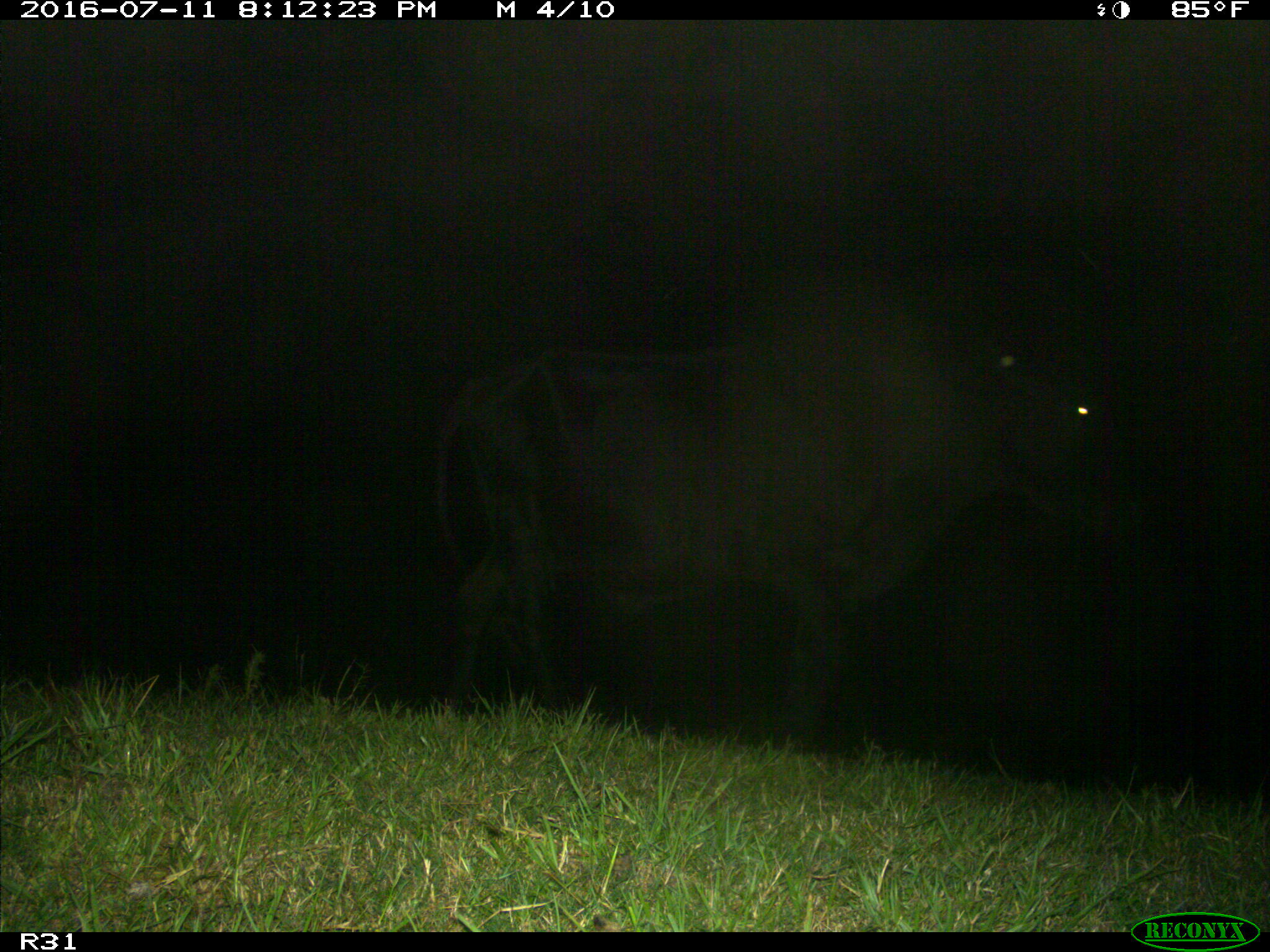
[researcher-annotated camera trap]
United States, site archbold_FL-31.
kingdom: Animalia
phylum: Chordata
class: Mammalia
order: Artiodactyla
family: Bovidae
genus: Bos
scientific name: Bos taurus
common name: domestic cow